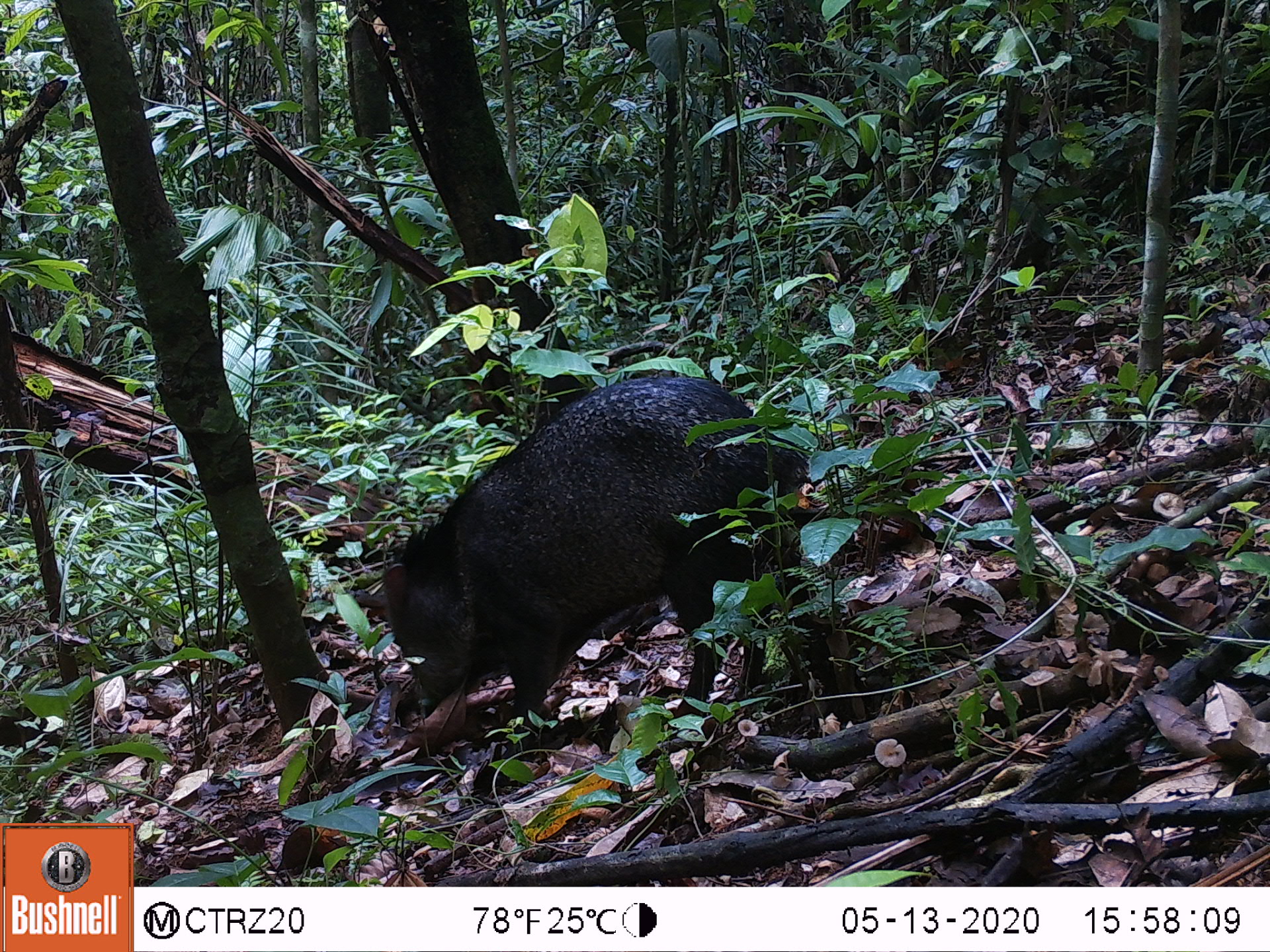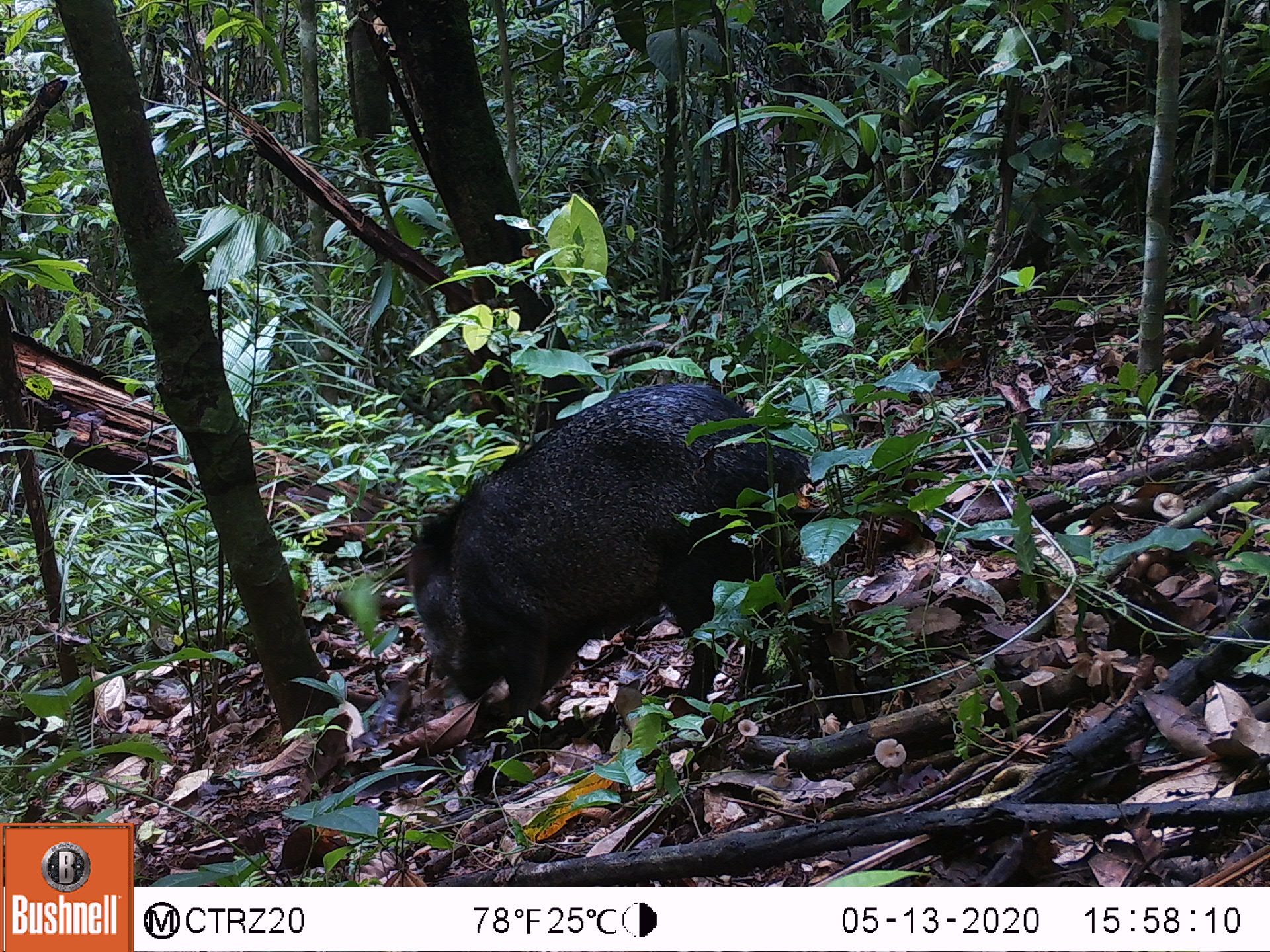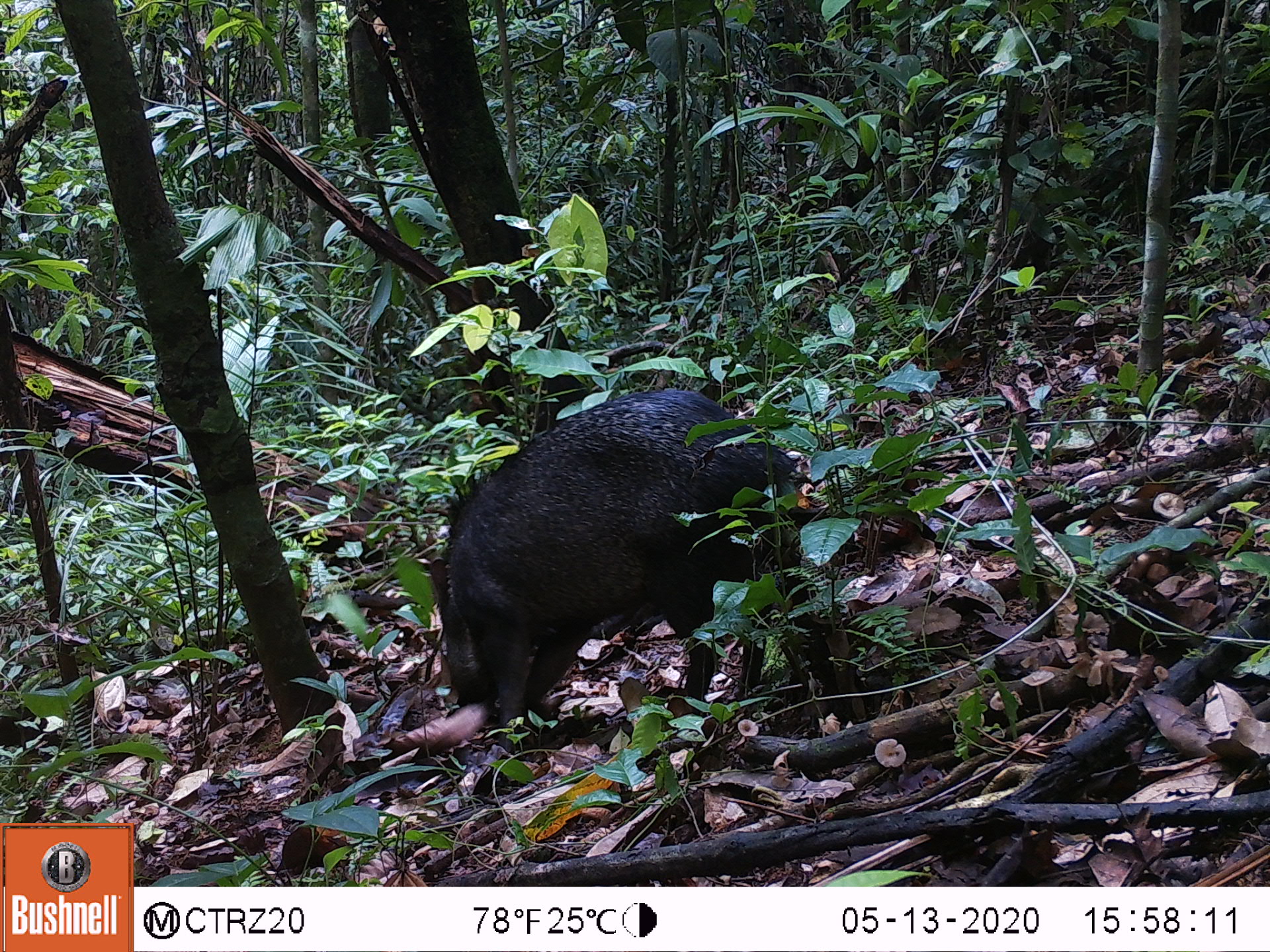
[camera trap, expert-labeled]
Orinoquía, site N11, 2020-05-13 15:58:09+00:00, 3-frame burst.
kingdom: Animalia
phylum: Chordata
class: Mammalia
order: Artiodactyla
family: Tayassuidae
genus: Pecari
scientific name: Pecari tajacu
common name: collared peccary